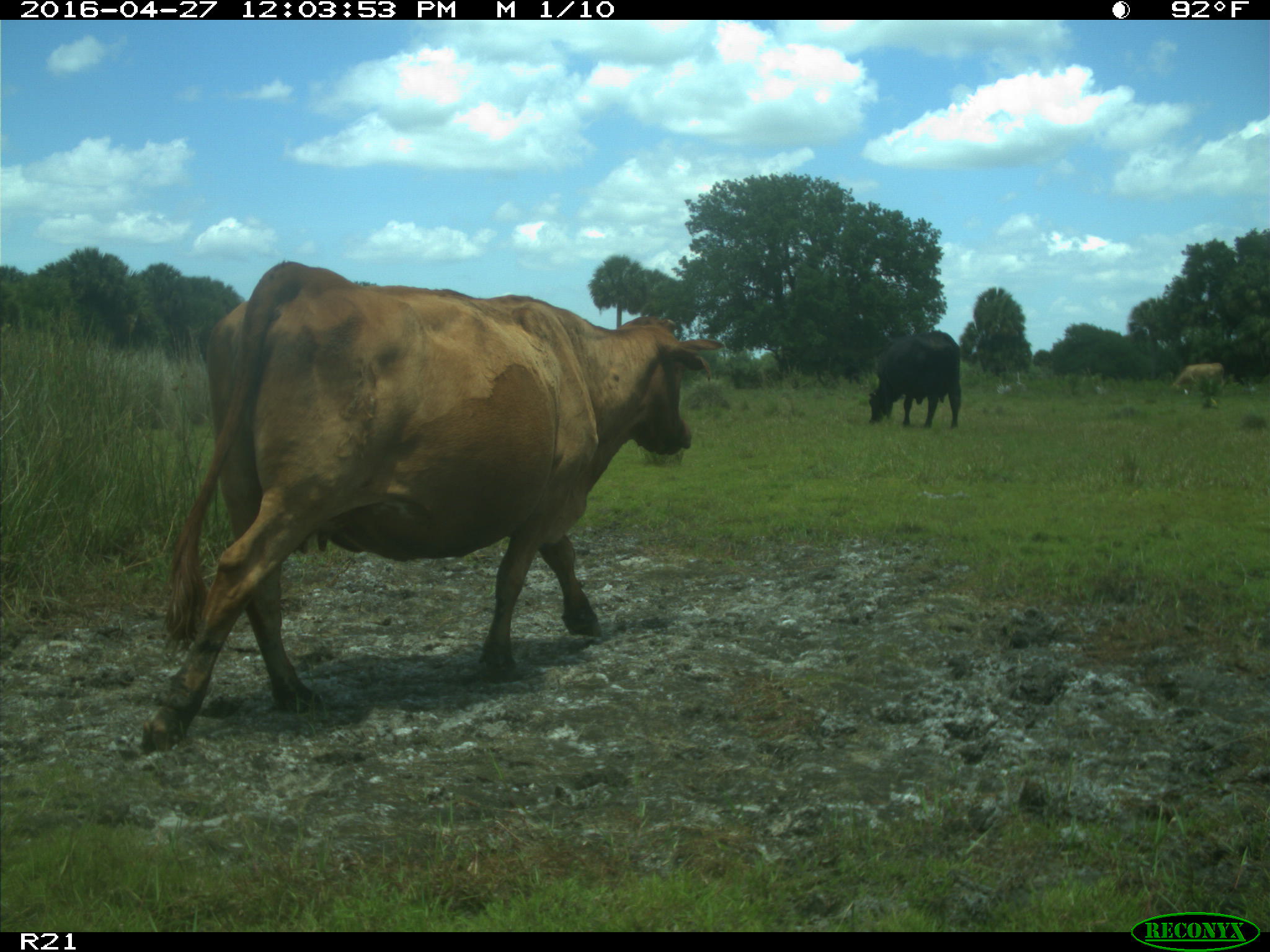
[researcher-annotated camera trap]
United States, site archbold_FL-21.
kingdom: Animalia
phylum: Chordata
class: Mammalia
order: Artiodactyla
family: Bovidae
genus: Bos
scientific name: Bos taurus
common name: domestic cow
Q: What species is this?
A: Bos taurus (domestic cow).